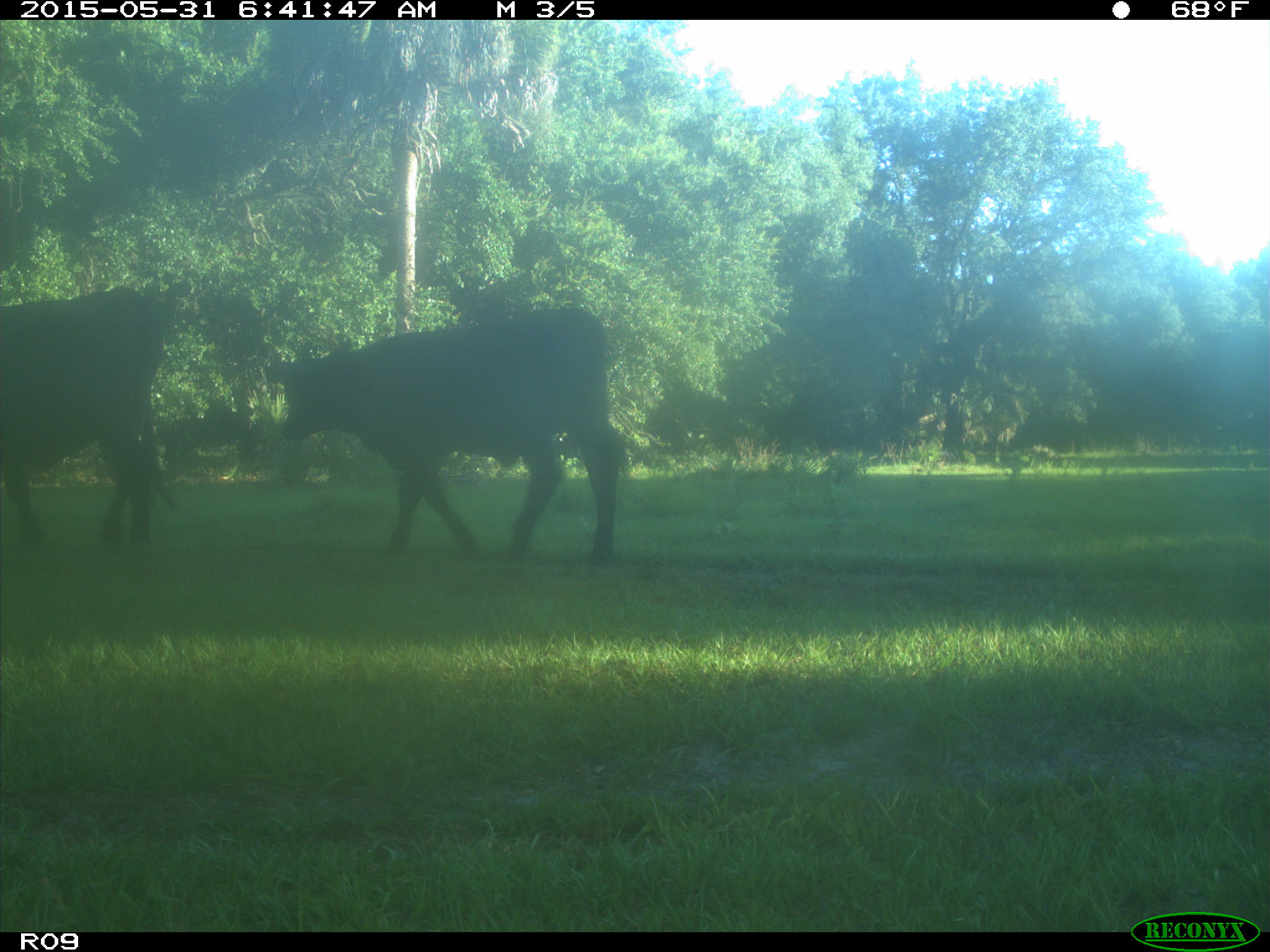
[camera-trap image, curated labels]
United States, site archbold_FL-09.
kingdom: Animalia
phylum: Chordata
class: Mammalia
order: Artiodactyla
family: Bovidae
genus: Bos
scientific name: Bos taurus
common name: domestic cow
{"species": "Bos taurus (domestic cow)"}